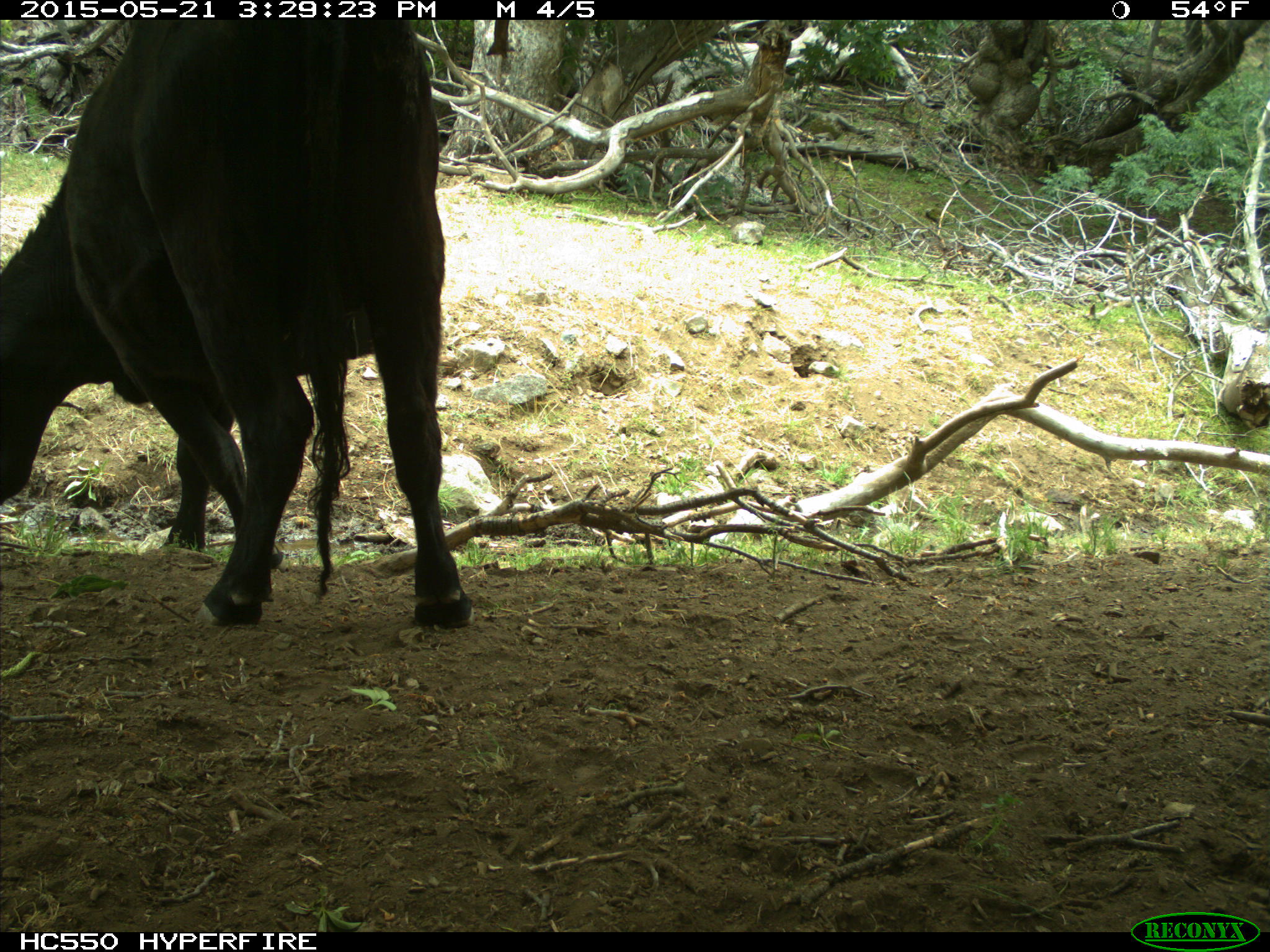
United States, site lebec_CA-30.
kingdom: Animalia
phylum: Chordata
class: Mammalia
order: Artiodactyla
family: Bovidae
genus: Bos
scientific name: Bos taurus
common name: domestic cow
Bos taurus (domestic cow).